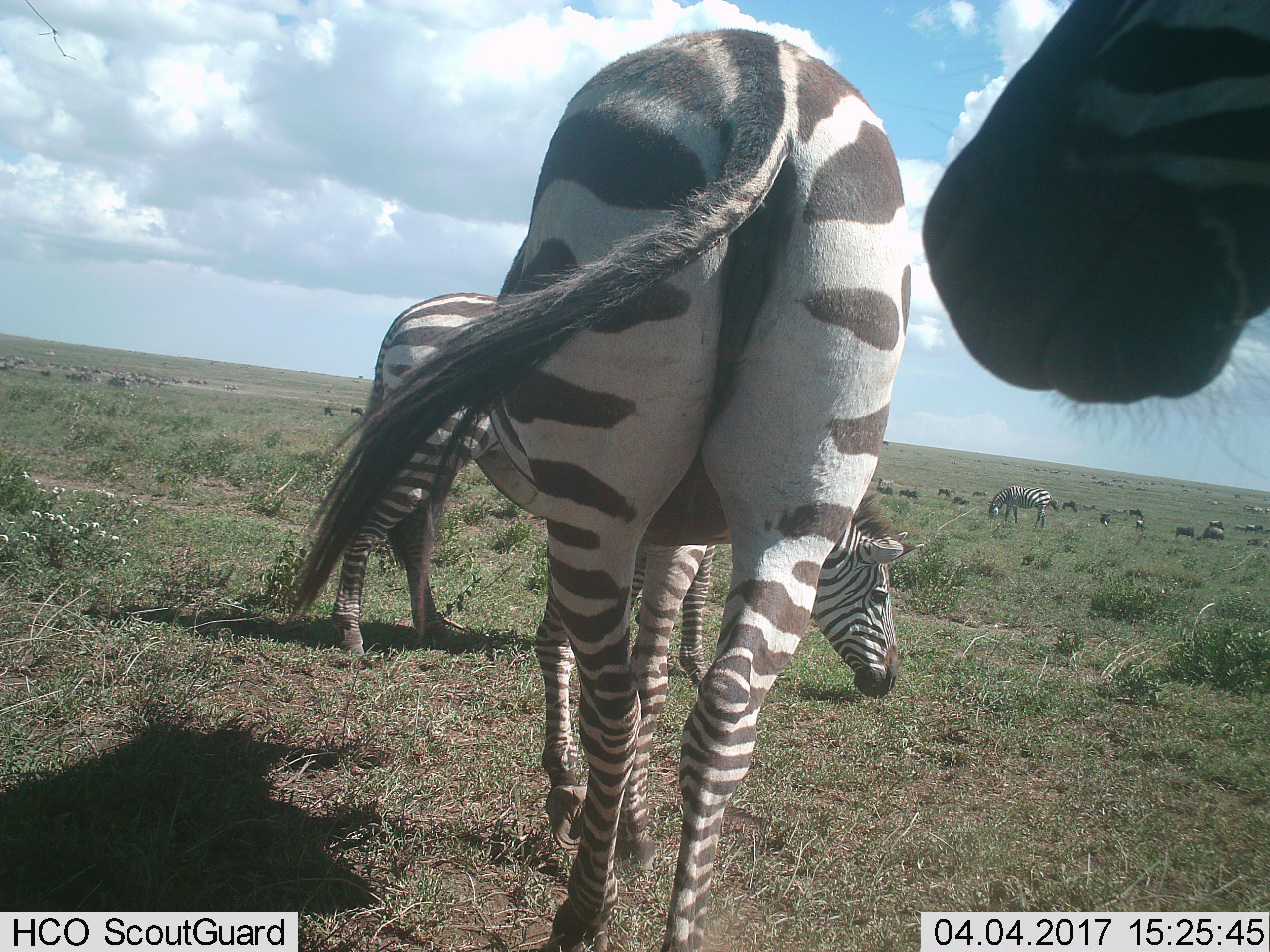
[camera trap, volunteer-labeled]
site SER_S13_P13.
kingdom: Animalia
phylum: Chordata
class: Mammalia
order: Perissodactyla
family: Equidae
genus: Equus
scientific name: Equus quagga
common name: plains zebra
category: zebraplains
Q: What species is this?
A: Zebraplains (plains zebra) (Equus quagga).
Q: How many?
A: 11-50.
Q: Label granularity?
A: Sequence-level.